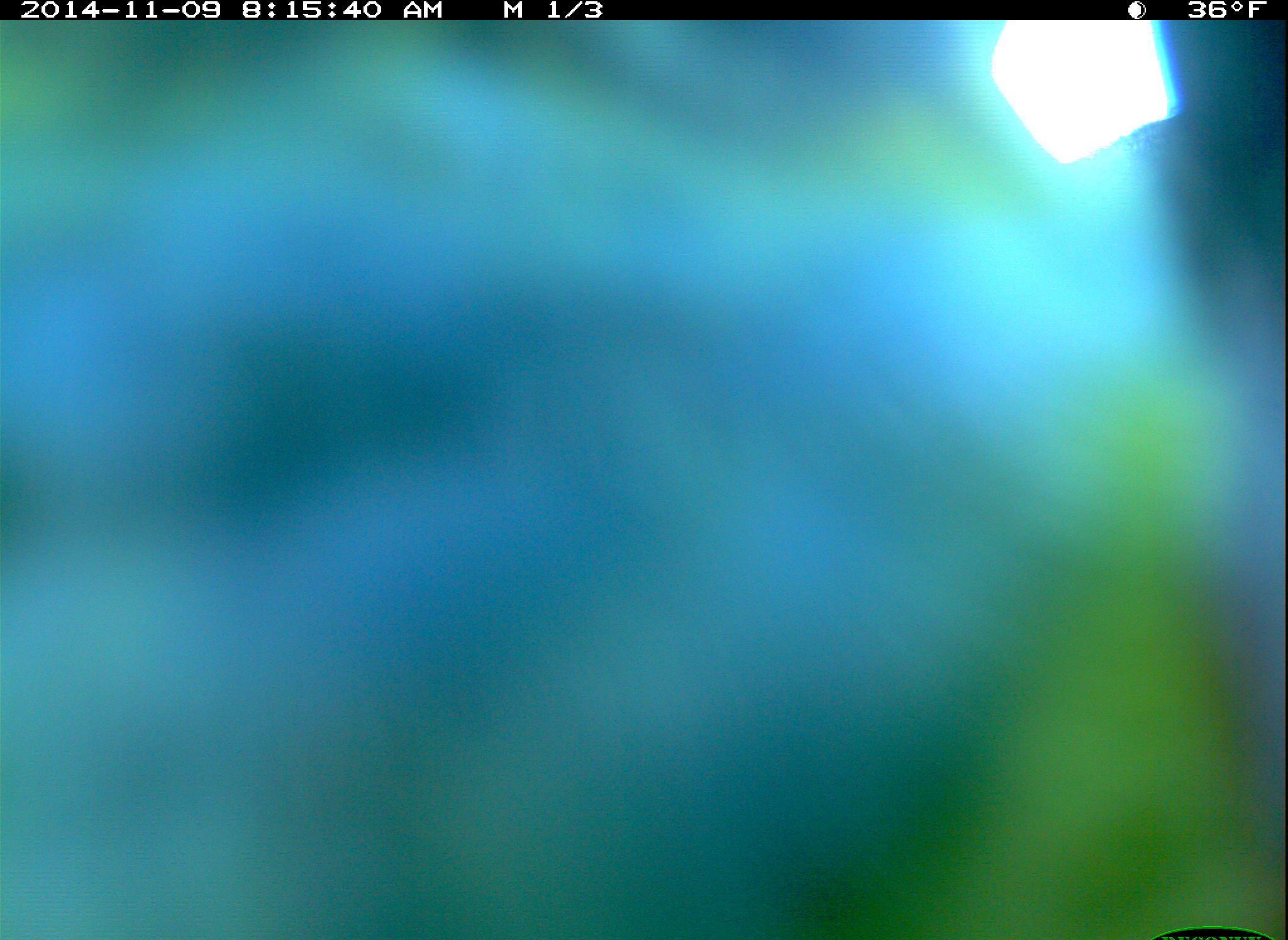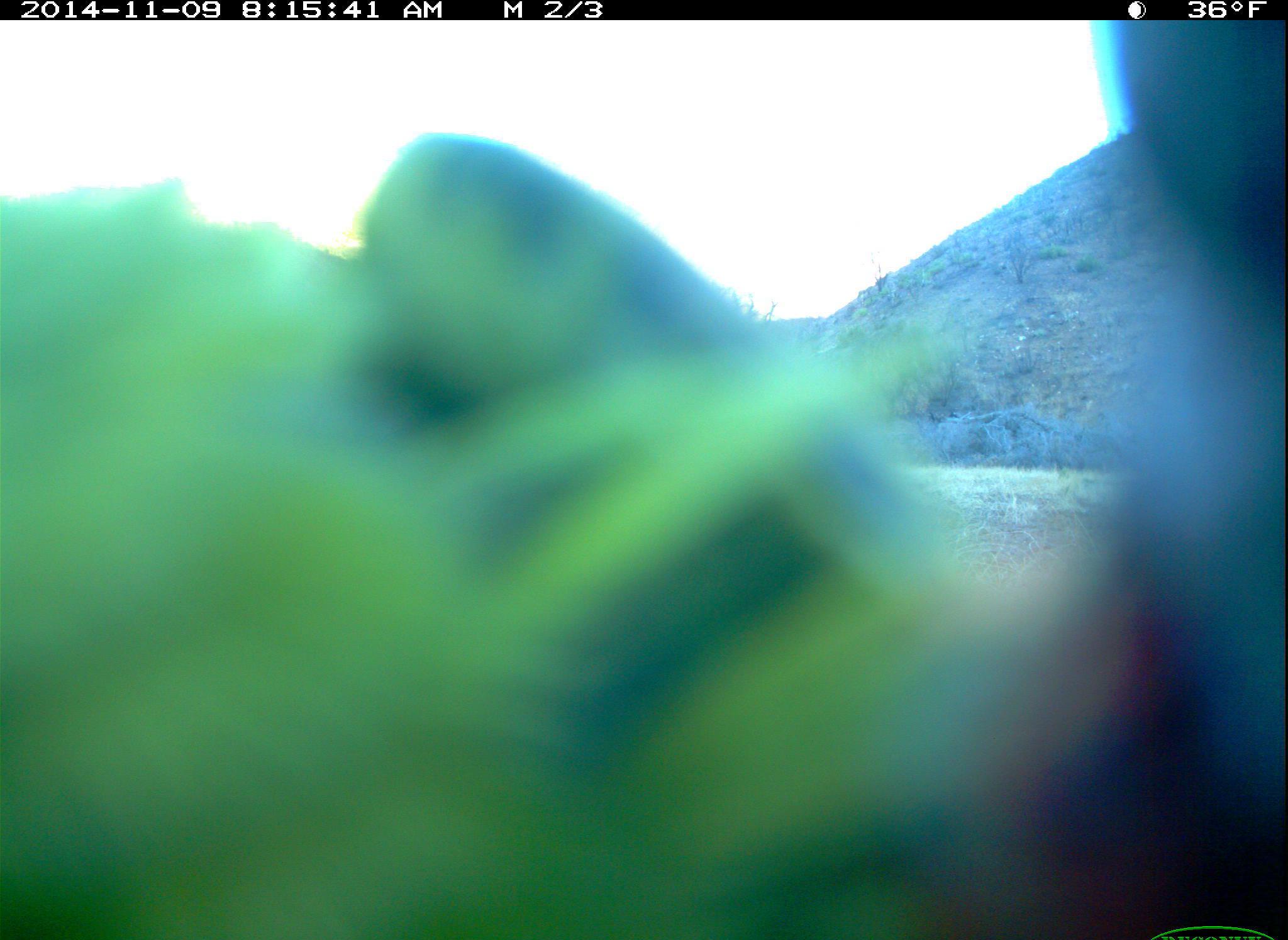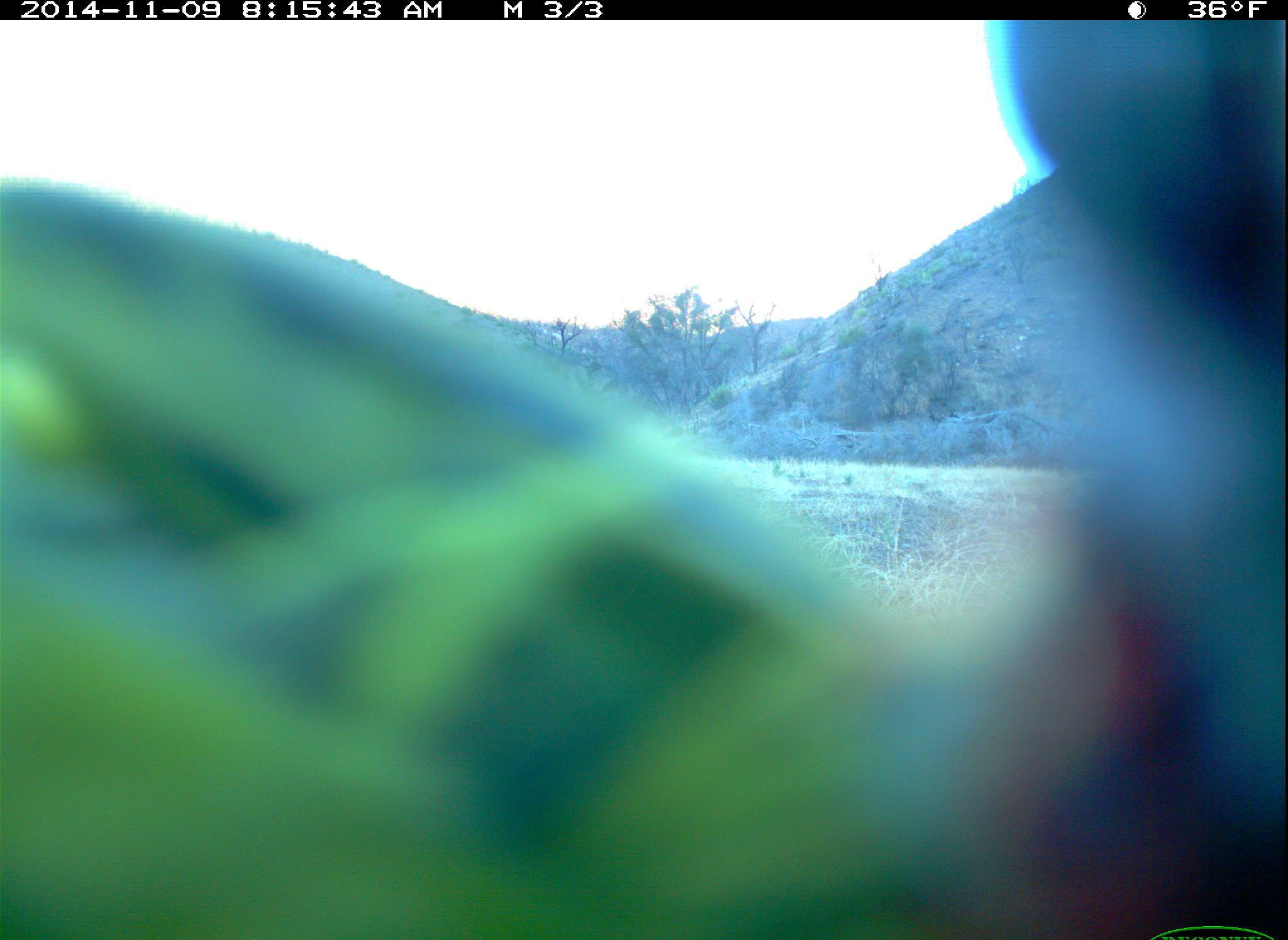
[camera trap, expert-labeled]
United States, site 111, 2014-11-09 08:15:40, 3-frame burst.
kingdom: Animalia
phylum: Chordata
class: Aves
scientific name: Aves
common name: bird